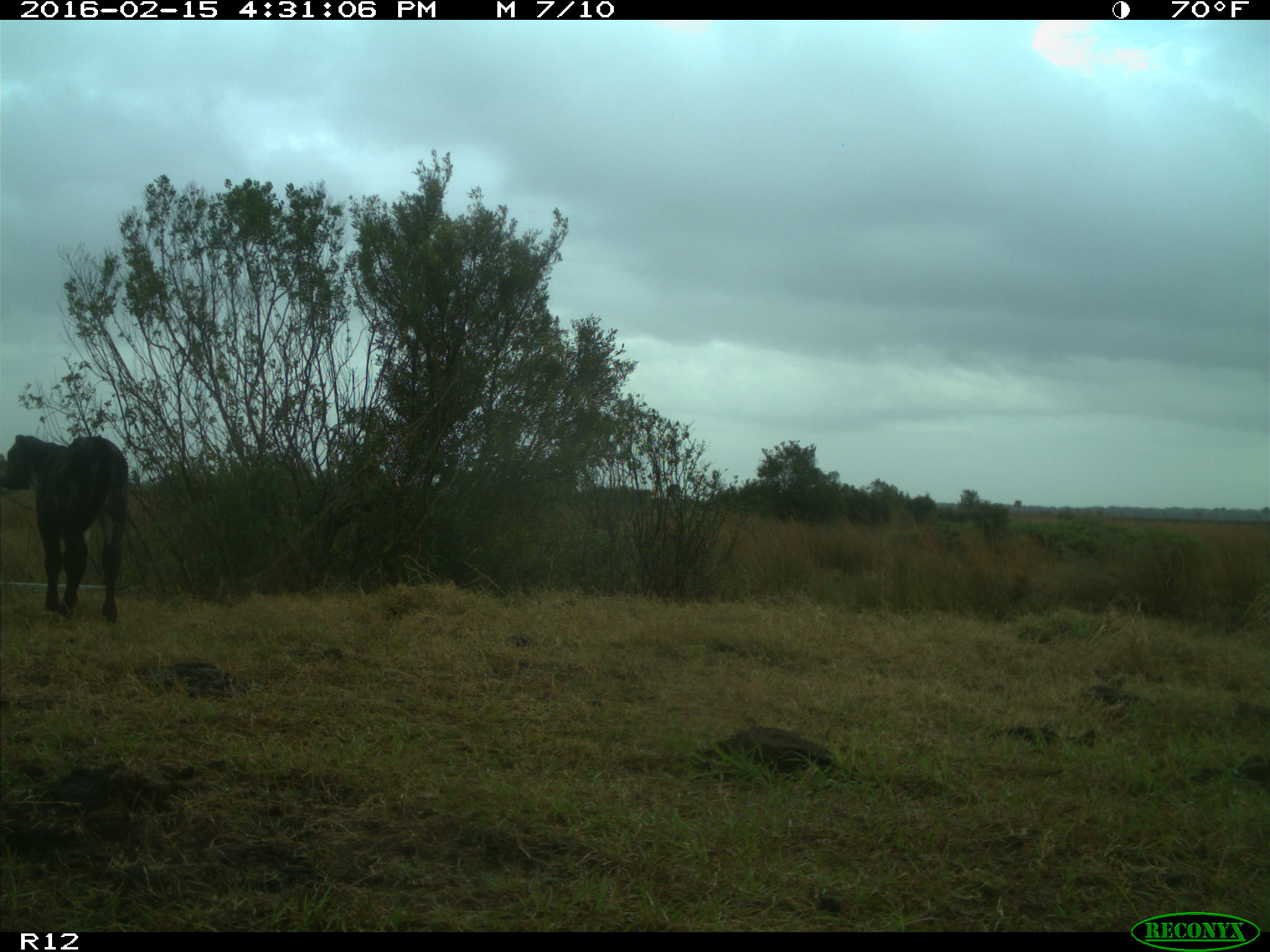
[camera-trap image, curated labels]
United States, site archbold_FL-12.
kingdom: Animalia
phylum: Chordata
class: Mammalia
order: Artiodactyla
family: Bovidae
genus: Bos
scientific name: Bos taurus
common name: domestic cow